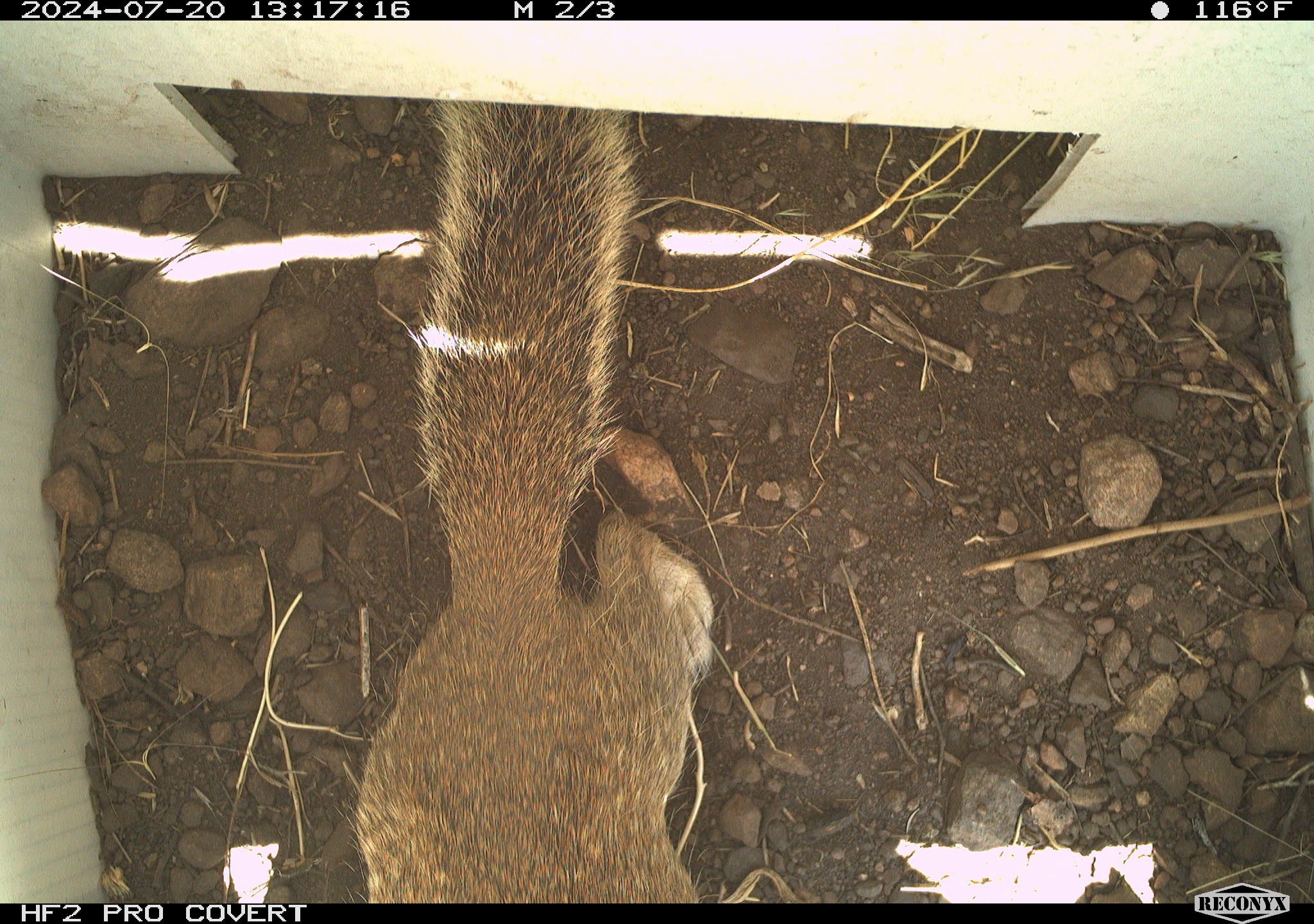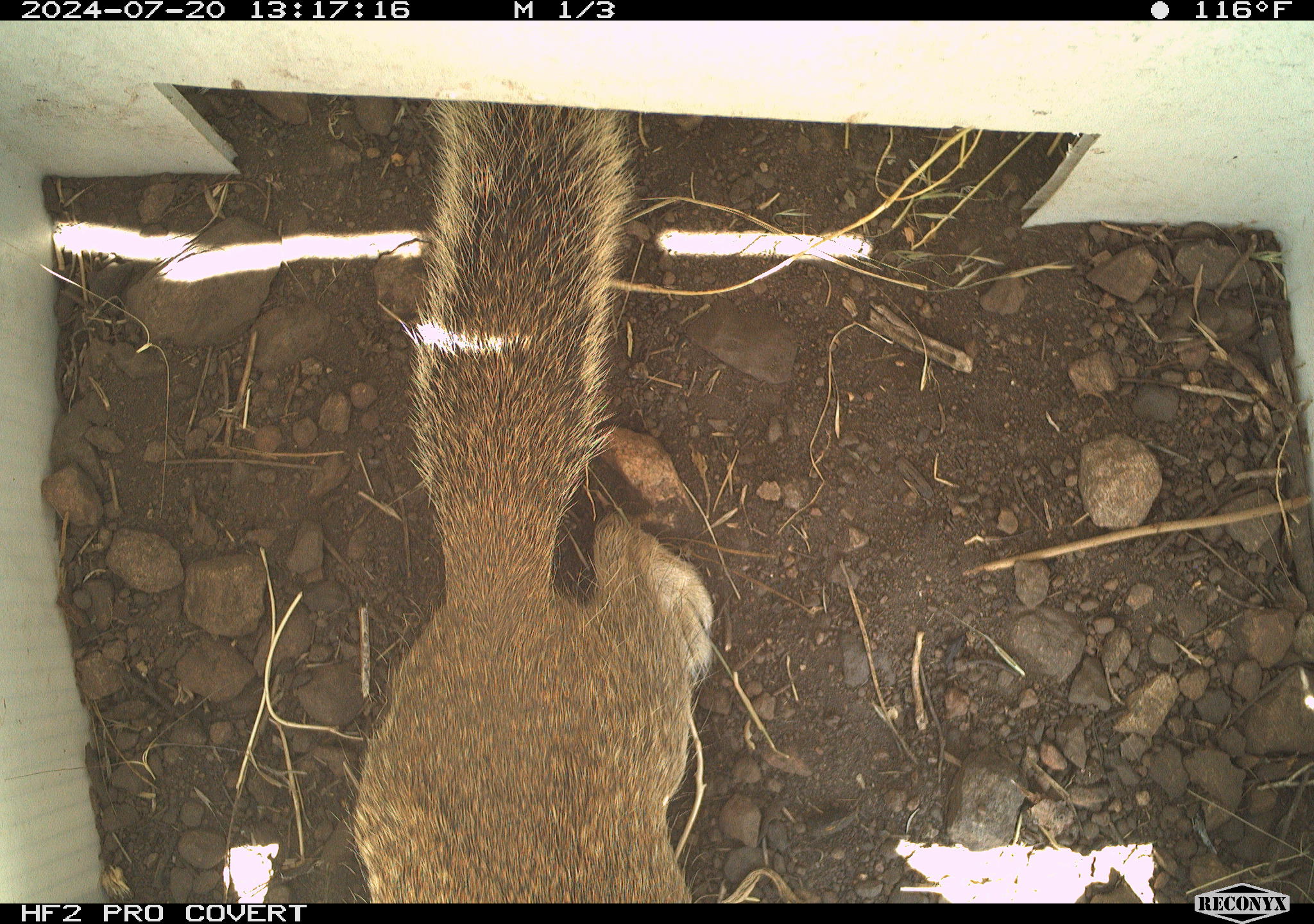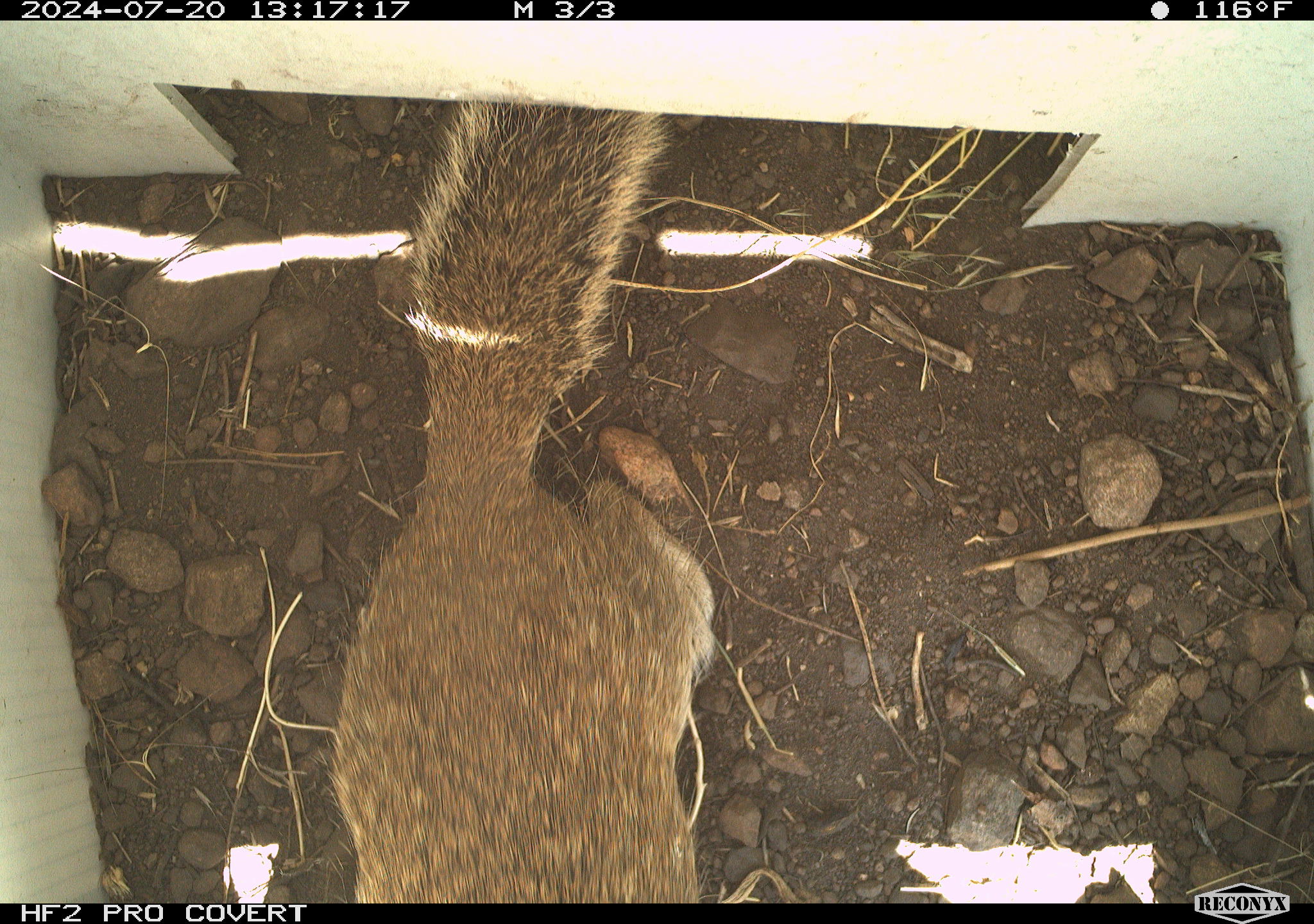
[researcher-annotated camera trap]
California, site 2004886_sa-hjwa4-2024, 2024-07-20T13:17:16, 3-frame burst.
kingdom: Animalia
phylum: Chordata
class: Mammalia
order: Rodentia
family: Sciuridae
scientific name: Sciuridae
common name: squirrels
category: sciuridae family